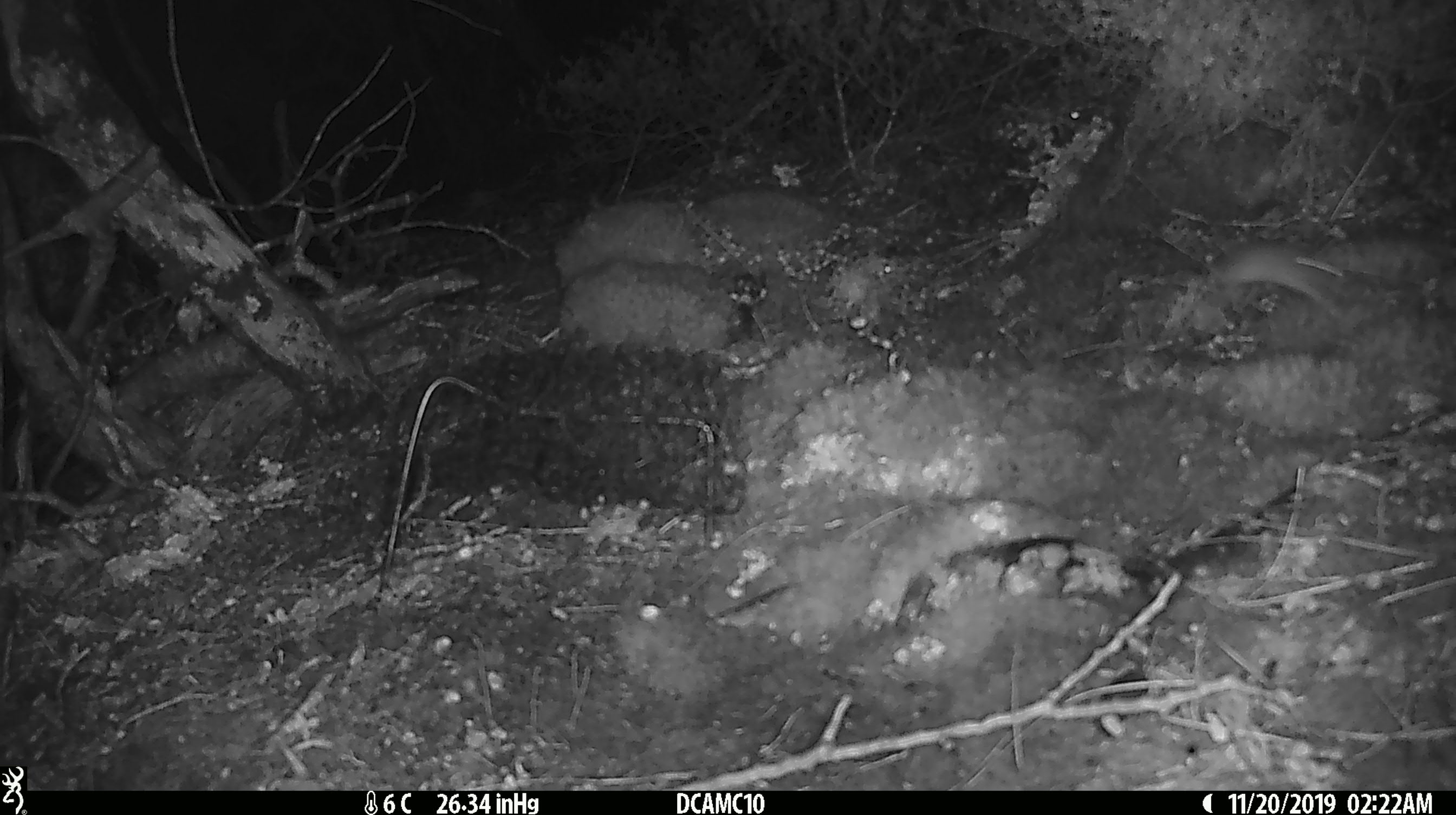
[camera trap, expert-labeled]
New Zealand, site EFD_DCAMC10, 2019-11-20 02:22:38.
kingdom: Animalia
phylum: Chordata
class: Mammalia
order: Rodentia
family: Muridae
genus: Mus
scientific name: Mus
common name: mouse